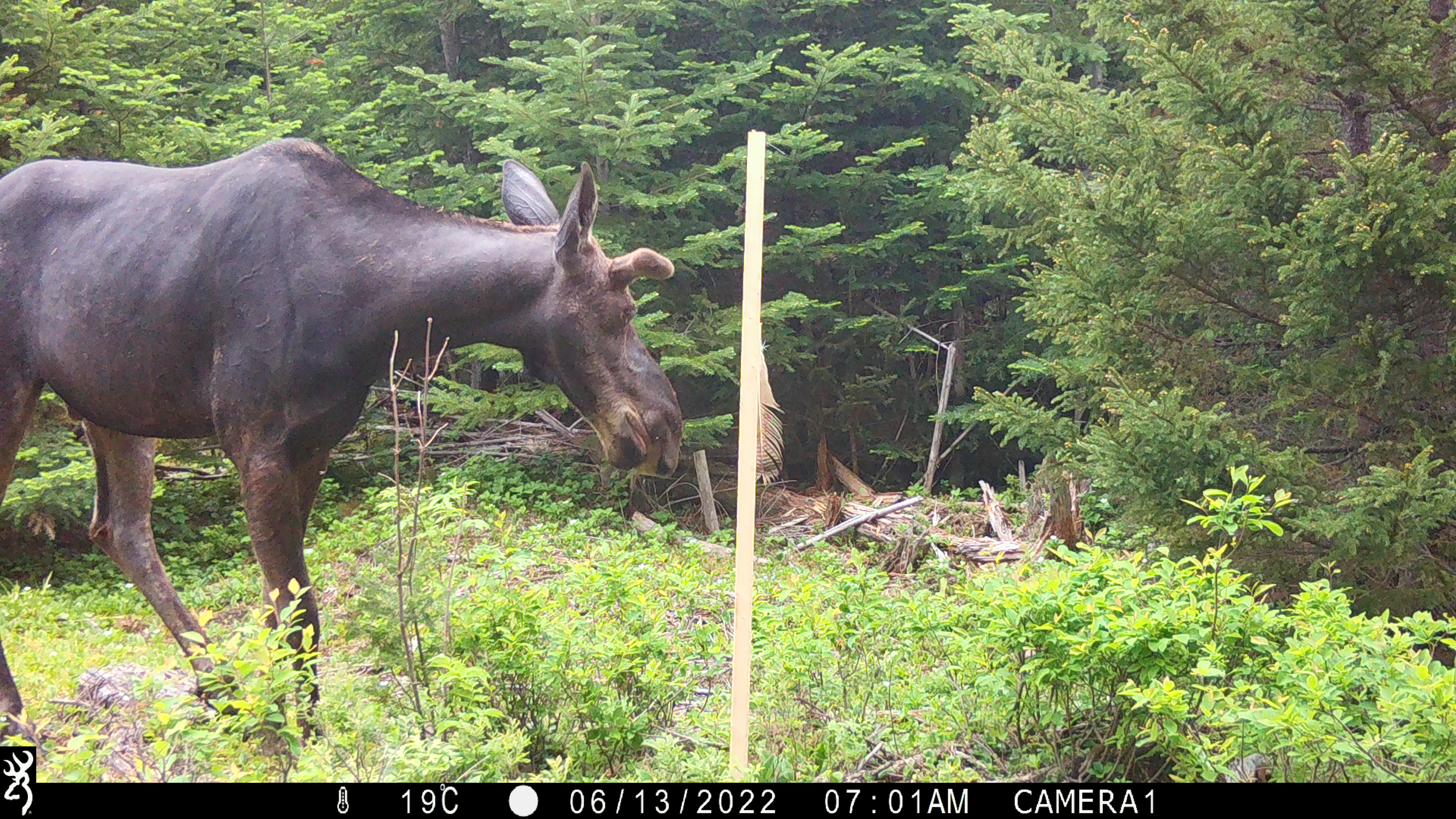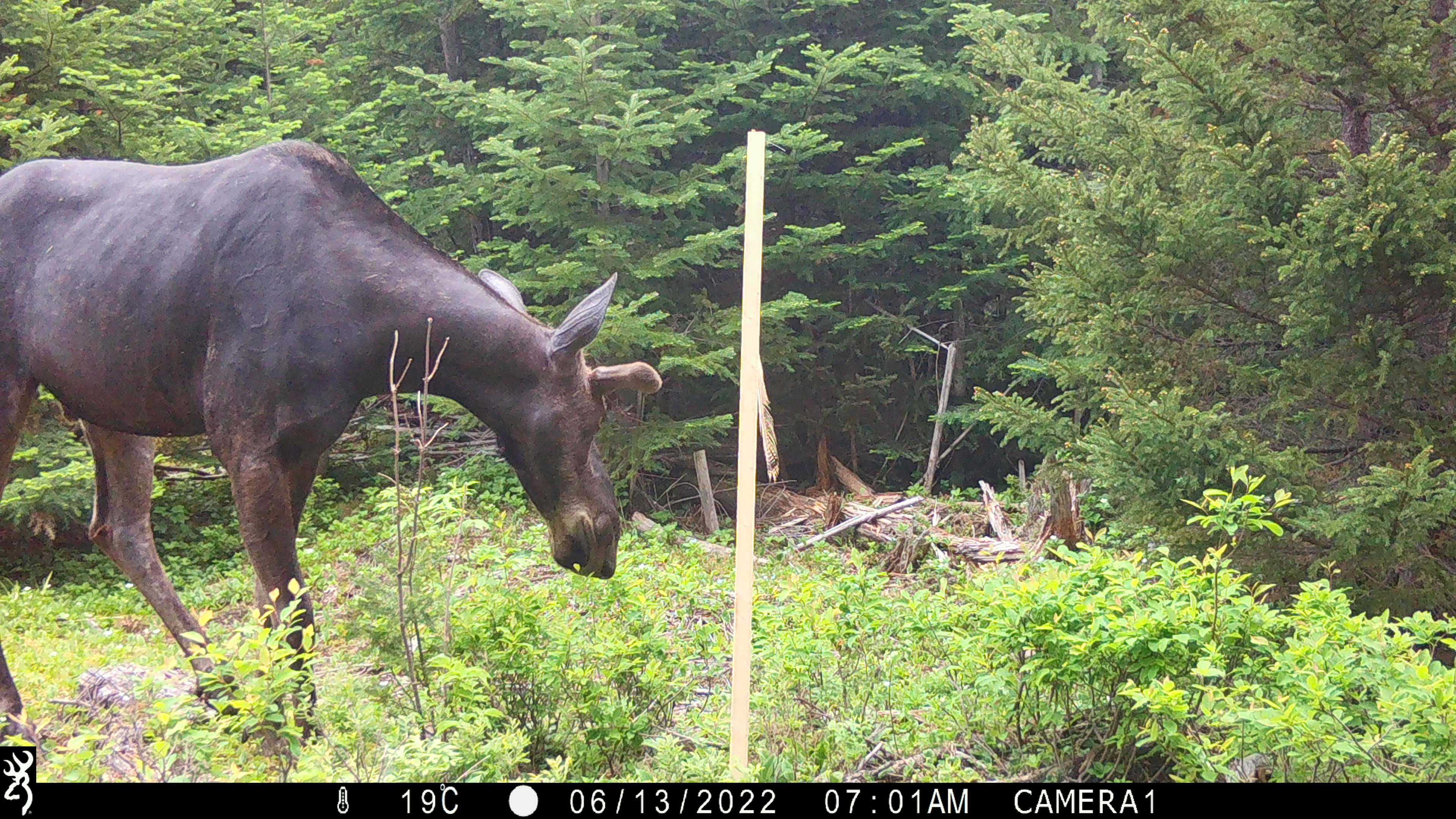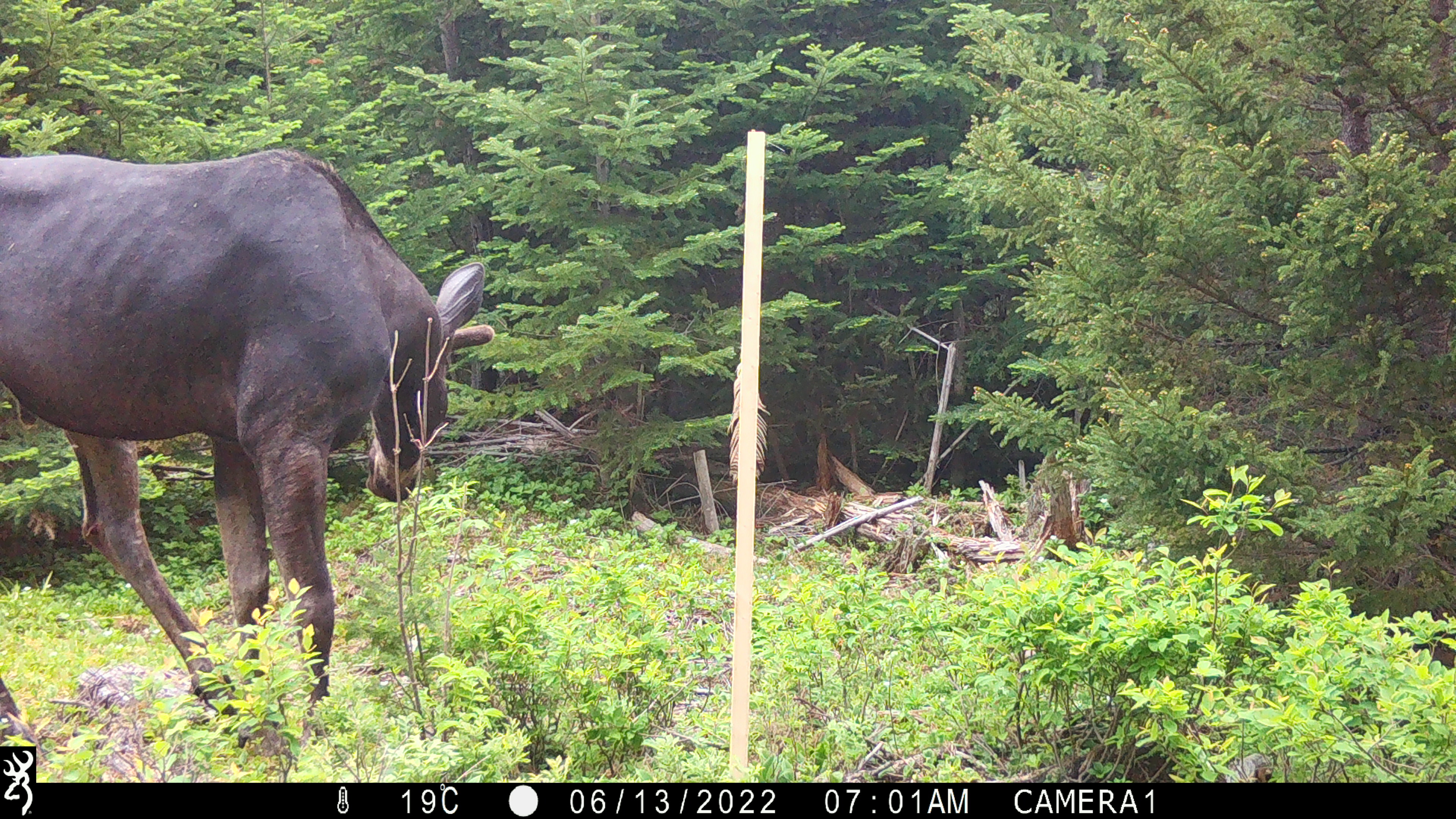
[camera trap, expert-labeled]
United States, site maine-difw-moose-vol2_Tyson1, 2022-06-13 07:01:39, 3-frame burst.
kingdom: Animalia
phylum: Chordata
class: Mammalia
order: Artiodactyla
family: Cervidae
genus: Alces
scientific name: Alces alces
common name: moose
Moose (Alces alces).